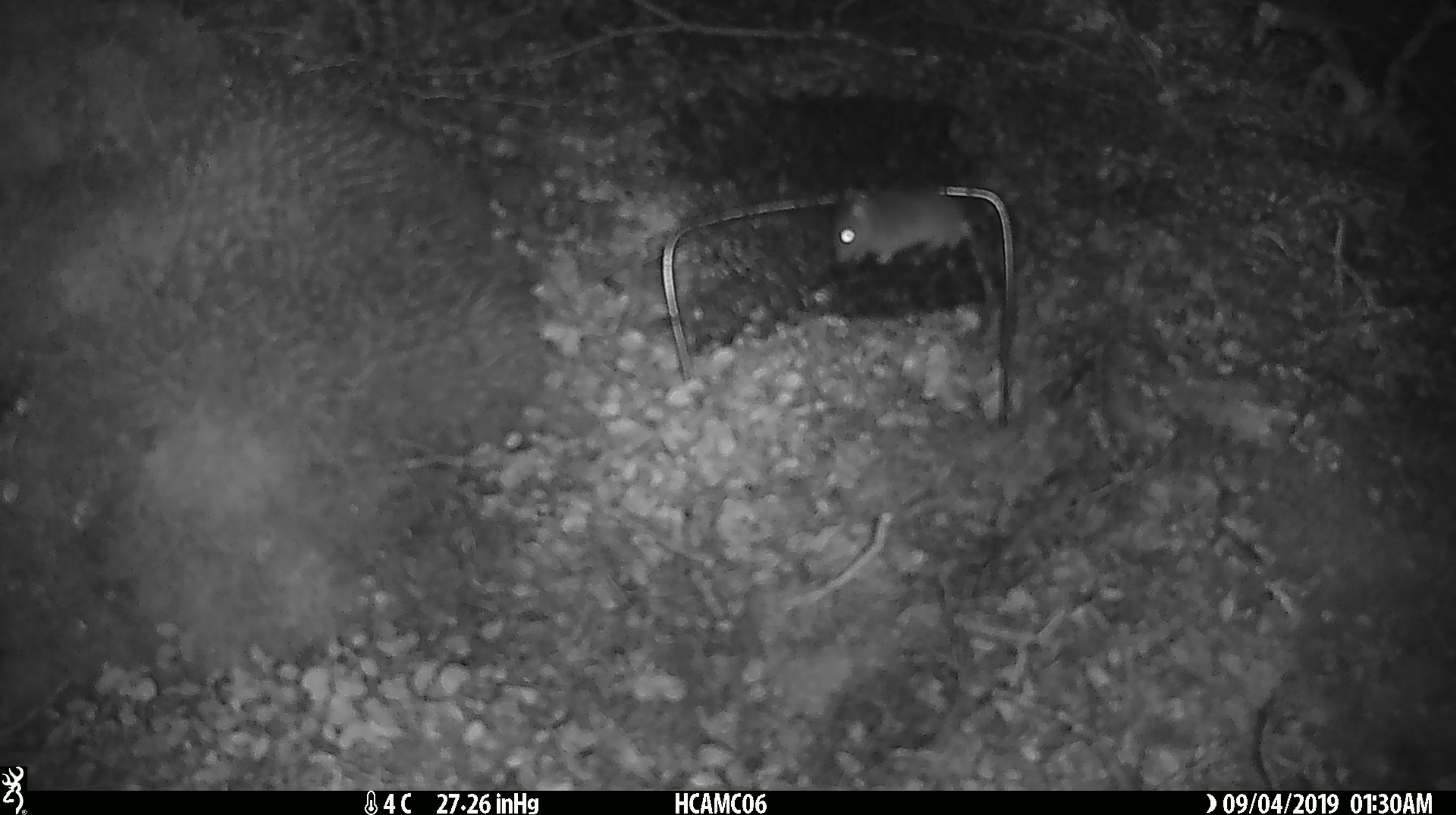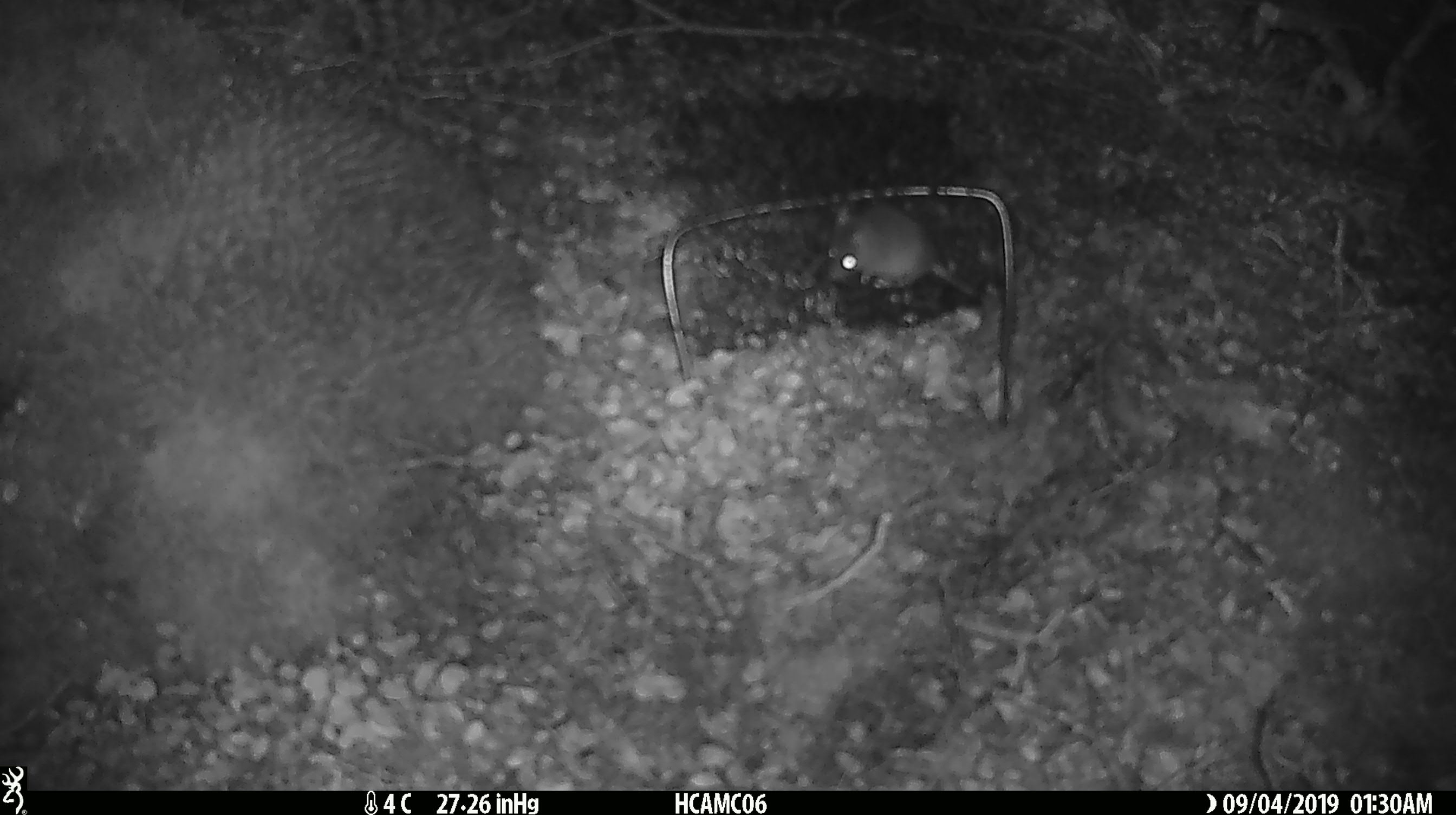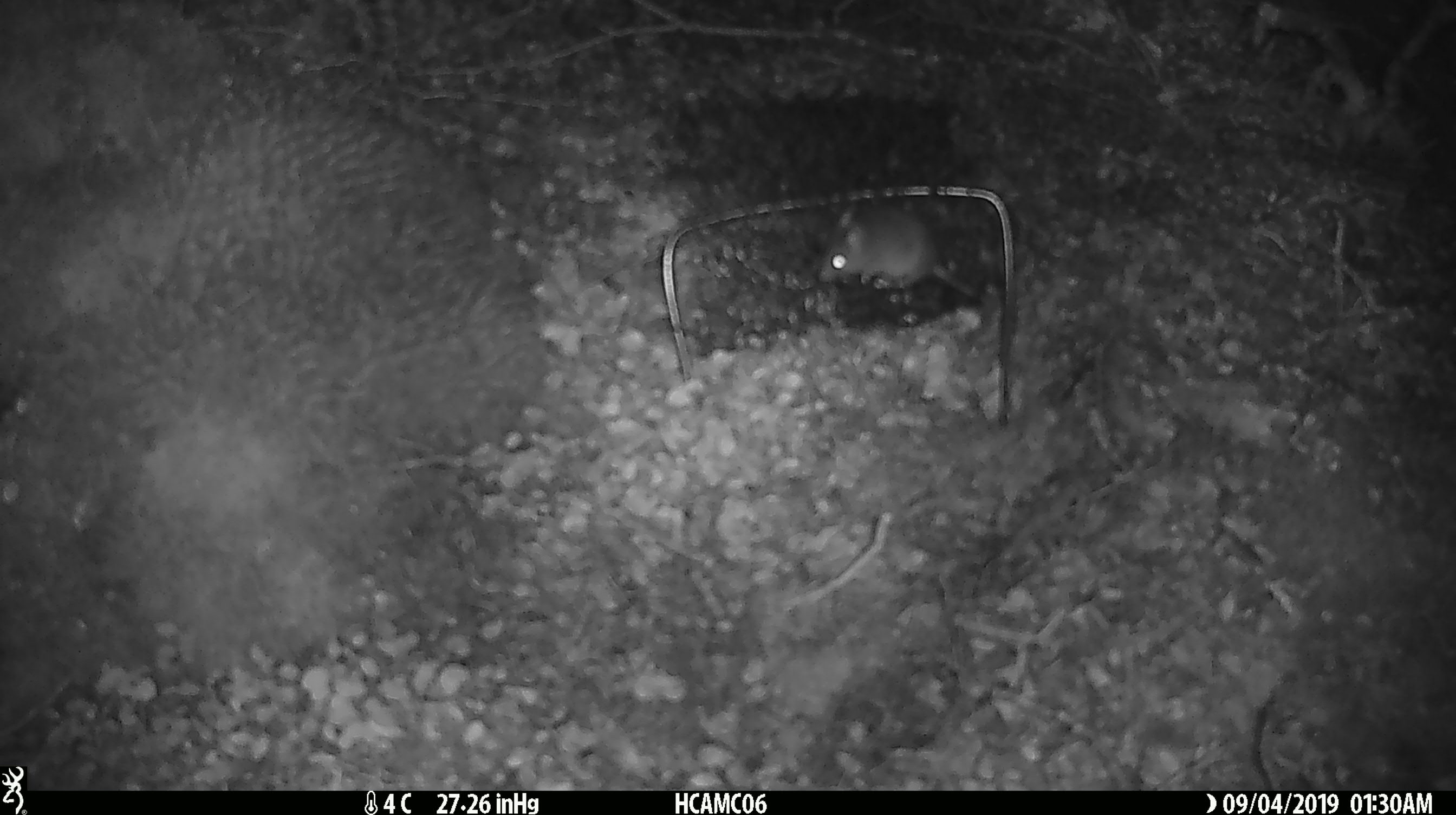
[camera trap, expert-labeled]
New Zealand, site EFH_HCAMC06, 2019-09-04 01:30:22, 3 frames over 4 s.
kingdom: Animalia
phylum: Chordata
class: Mammalia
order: Rodentia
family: Muridae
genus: Mus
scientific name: Mus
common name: mouse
Mouse (Mus).